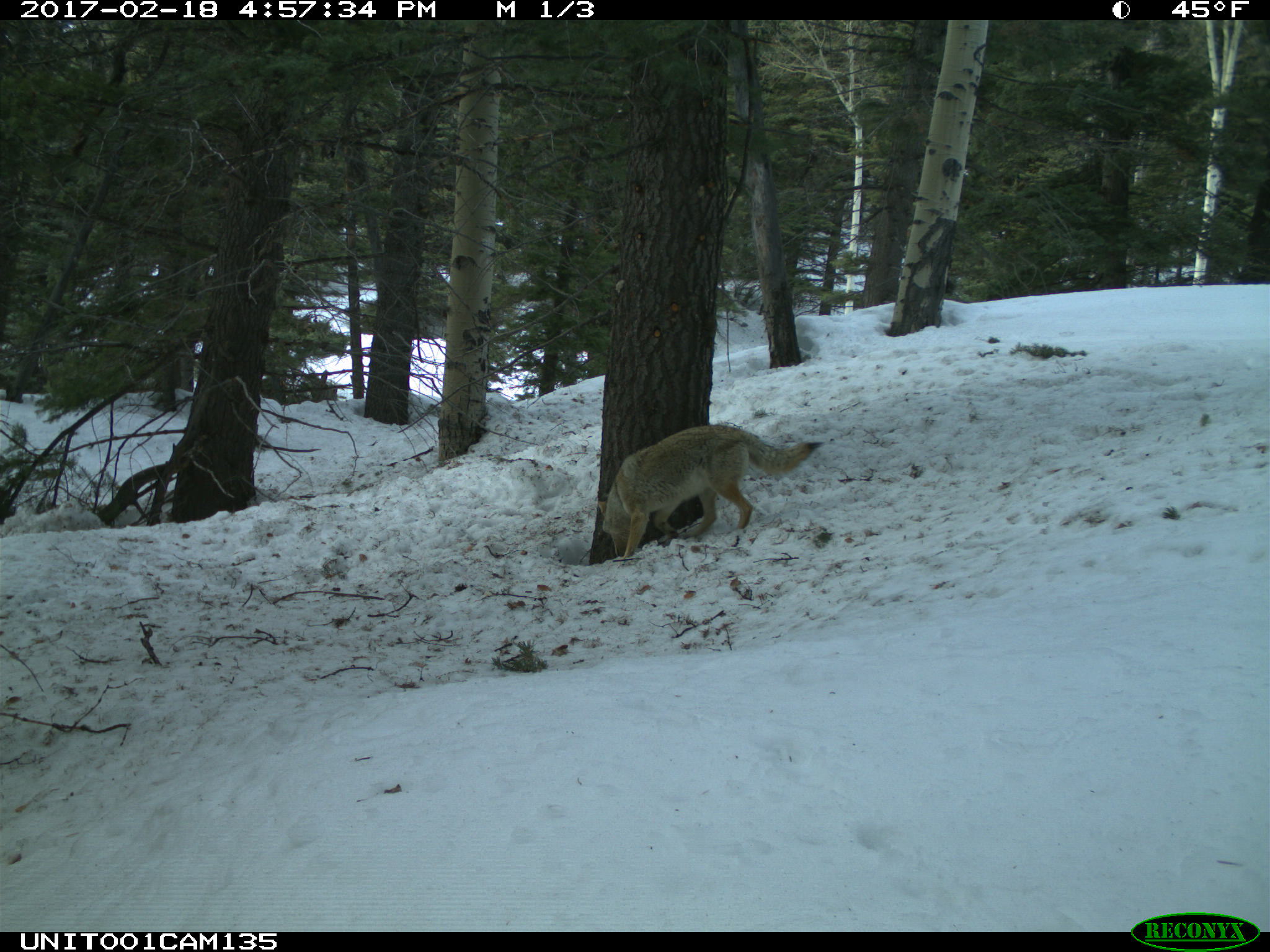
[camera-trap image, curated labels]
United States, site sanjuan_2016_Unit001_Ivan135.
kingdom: Animalia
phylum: Chordata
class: Mammalia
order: Carnivora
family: Canidae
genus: Canis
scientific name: Canis latrans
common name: coyote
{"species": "Canis latrans (coyote)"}